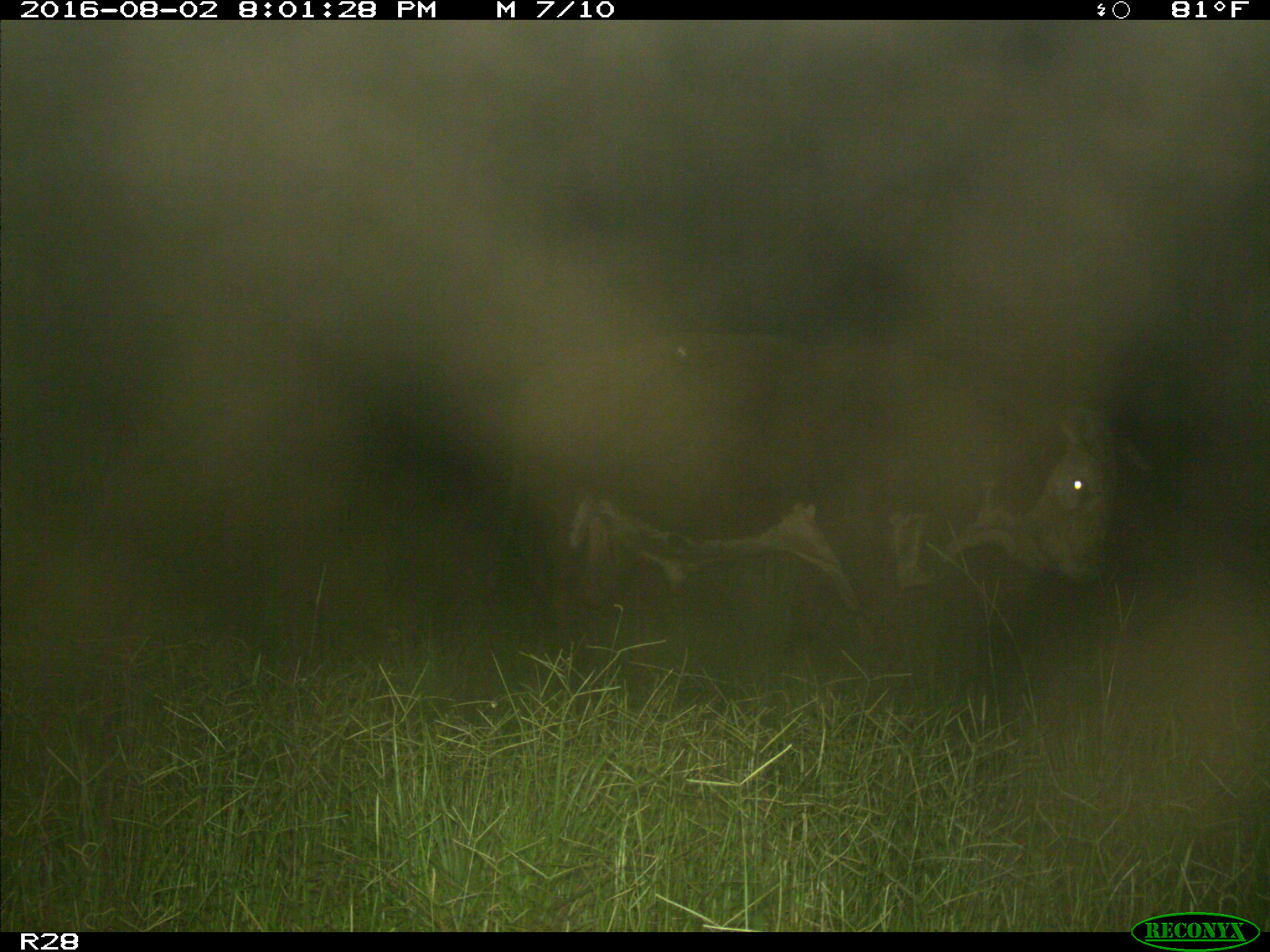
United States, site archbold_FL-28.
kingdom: Animalia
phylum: Chordata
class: Mammalia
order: Artiodactyla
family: Bovidae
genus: Bos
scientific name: Bos taurus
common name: domestic cow